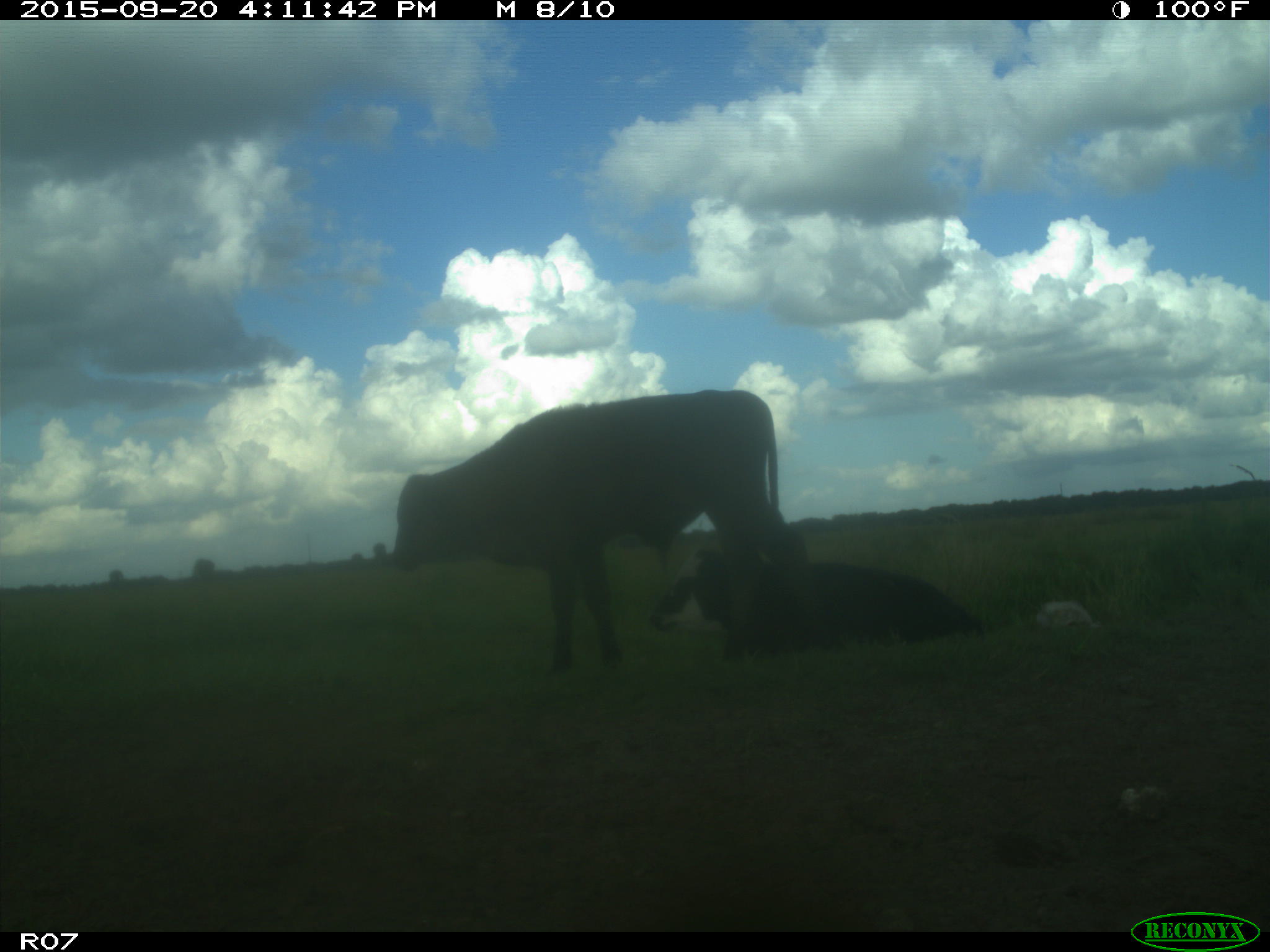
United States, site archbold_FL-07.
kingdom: Animalia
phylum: Chordata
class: Mammalia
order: Artiodactyla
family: Bovidae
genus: Bos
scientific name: Bos taurus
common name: domestic cow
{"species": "Bos taurus (domestic cow)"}